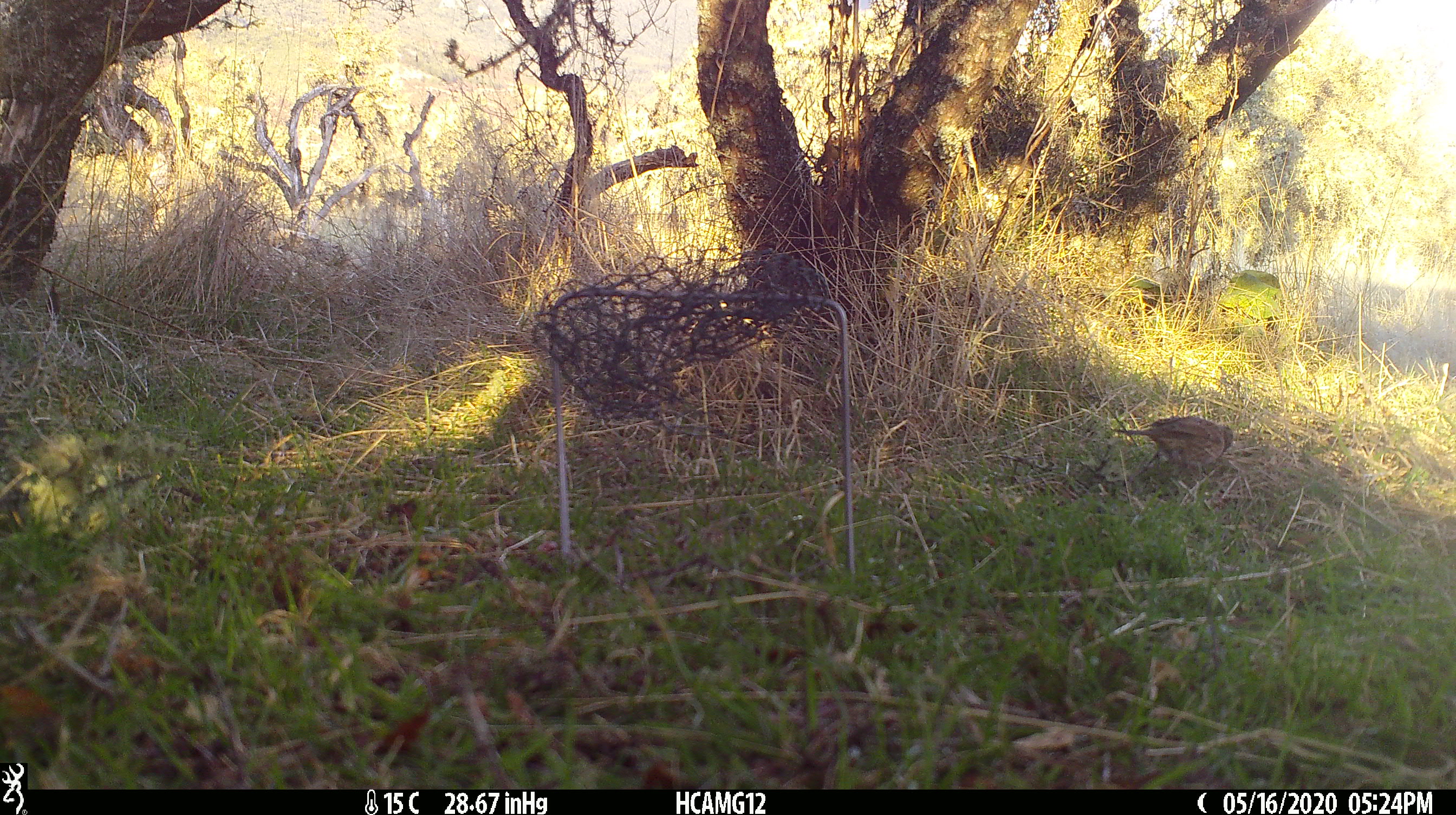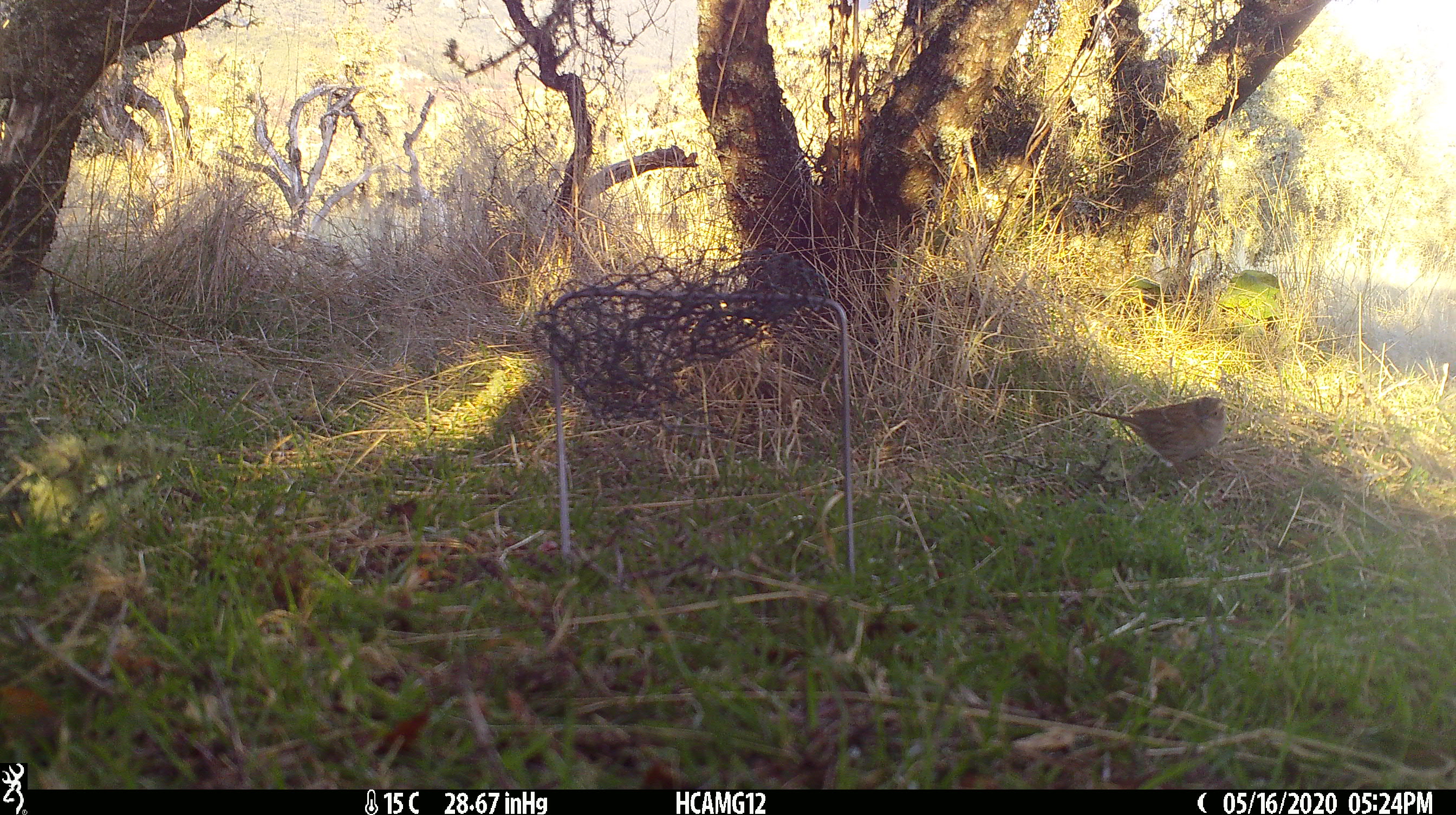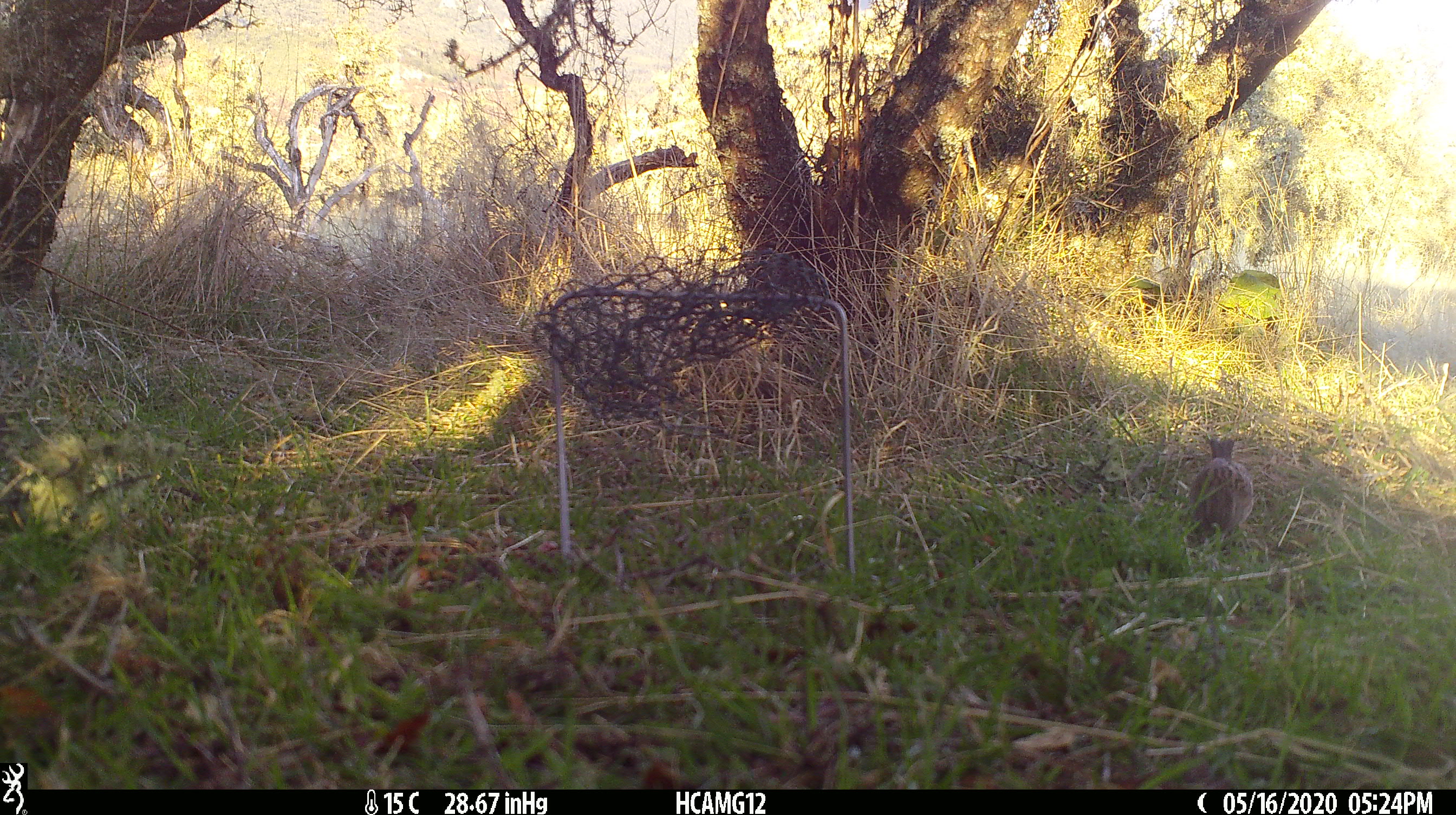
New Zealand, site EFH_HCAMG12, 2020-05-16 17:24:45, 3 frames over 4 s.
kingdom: Animalia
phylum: Chordata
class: Aves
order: Passeriformes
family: Prunellidae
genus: Prunella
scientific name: Prunella modularis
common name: dunnock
Dunnock (Prunella modularis).